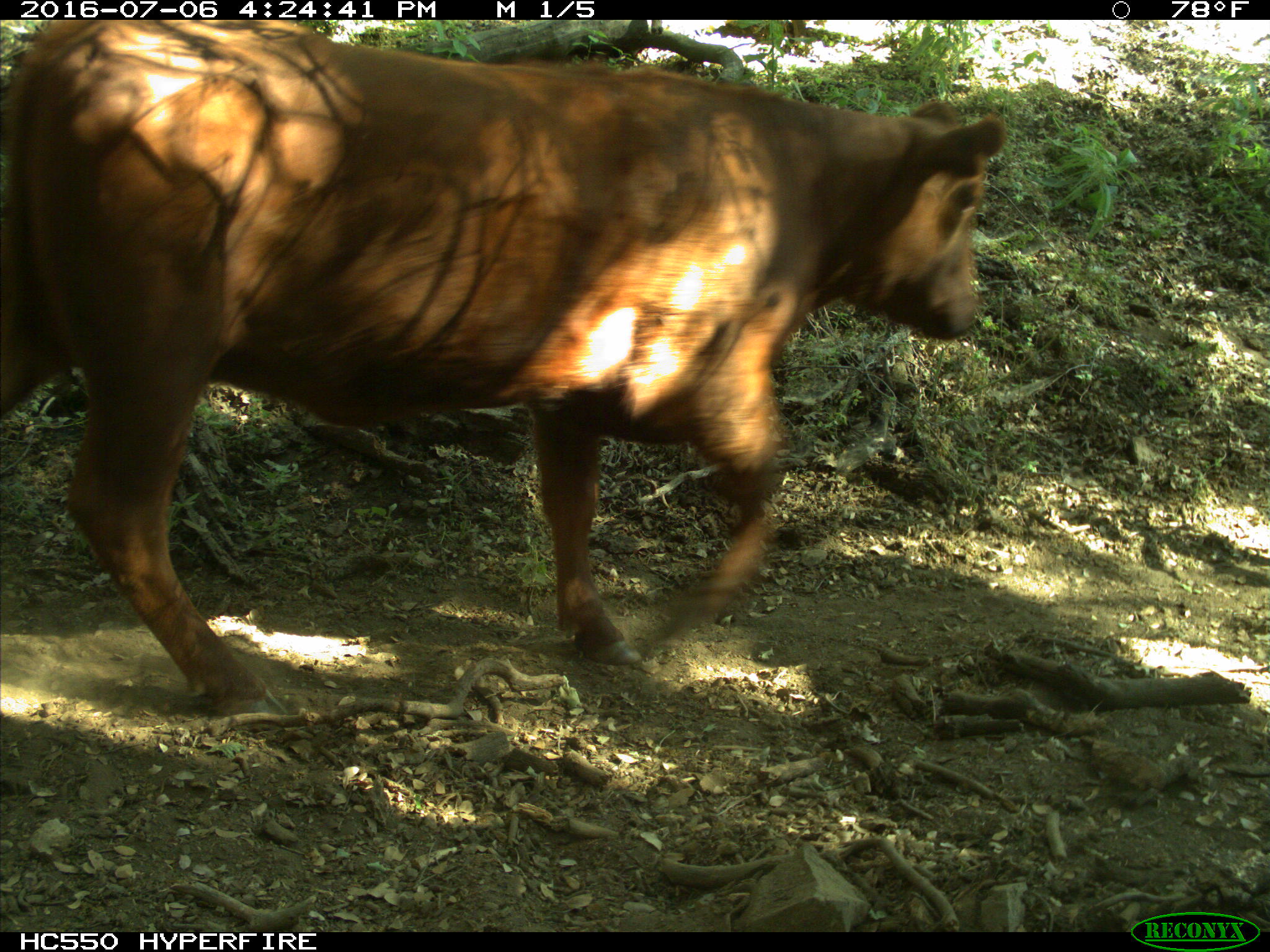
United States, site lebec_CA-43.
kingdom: Animalia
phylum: Chordata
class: Mammalia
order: Artiodactyla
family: Bovidae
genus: Bos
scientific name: Bos taurus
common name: domestic cow